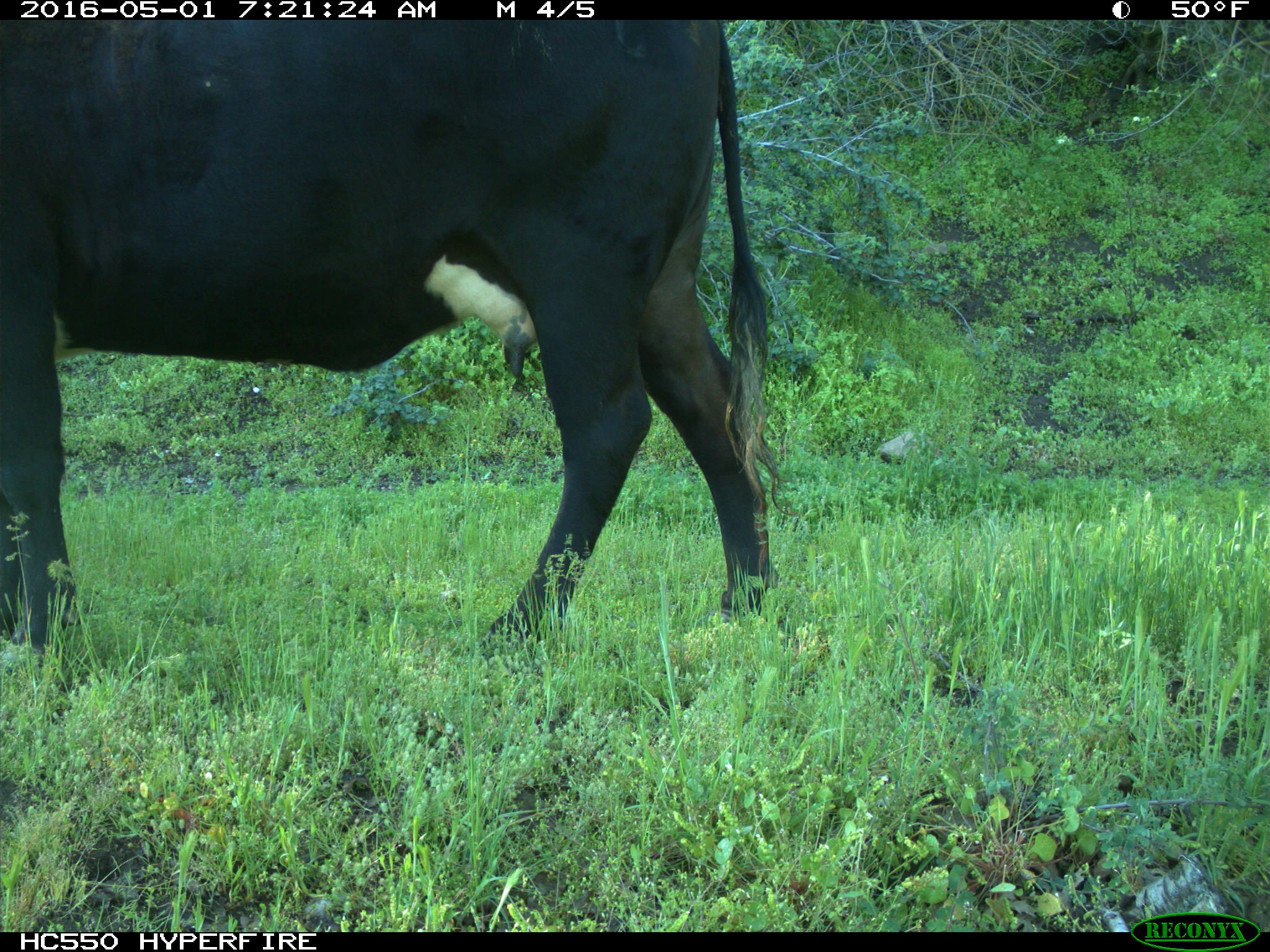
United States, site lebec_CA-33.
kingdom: Animalia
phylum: Chordata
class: Mammalia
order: Artiodactyla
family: Bovidae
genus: Bos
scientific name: Bos taurus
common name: domestic cow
Bos taurus (domestic cow).